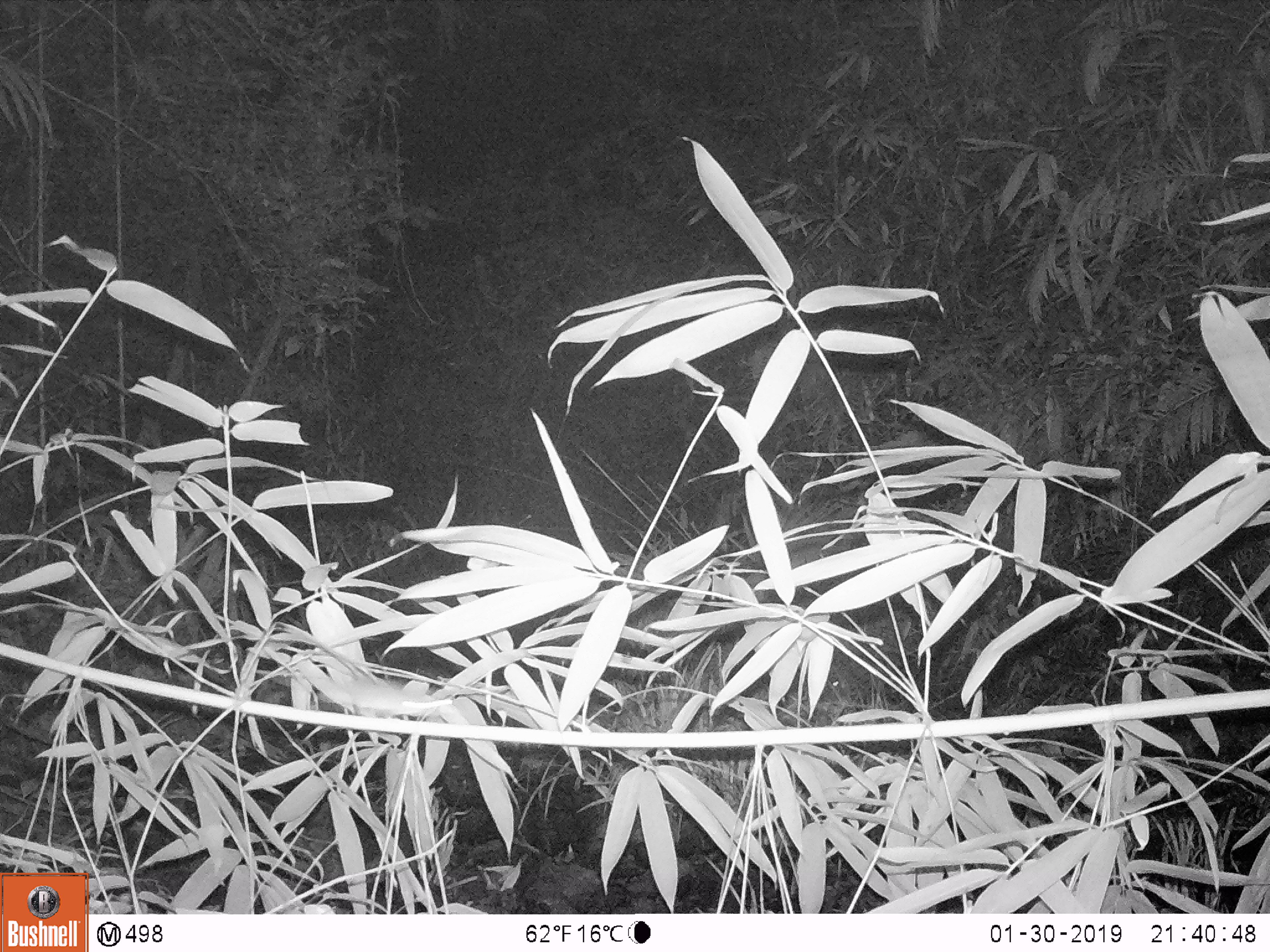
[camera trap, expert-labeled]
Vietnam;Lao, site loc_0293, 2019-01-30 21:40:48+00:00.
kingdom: Animalia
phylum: Chordata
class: Mammalia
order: Rodentia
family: Muridae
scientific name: Muridae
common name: old-world mice and rats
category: unidentified murid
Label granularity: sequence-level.